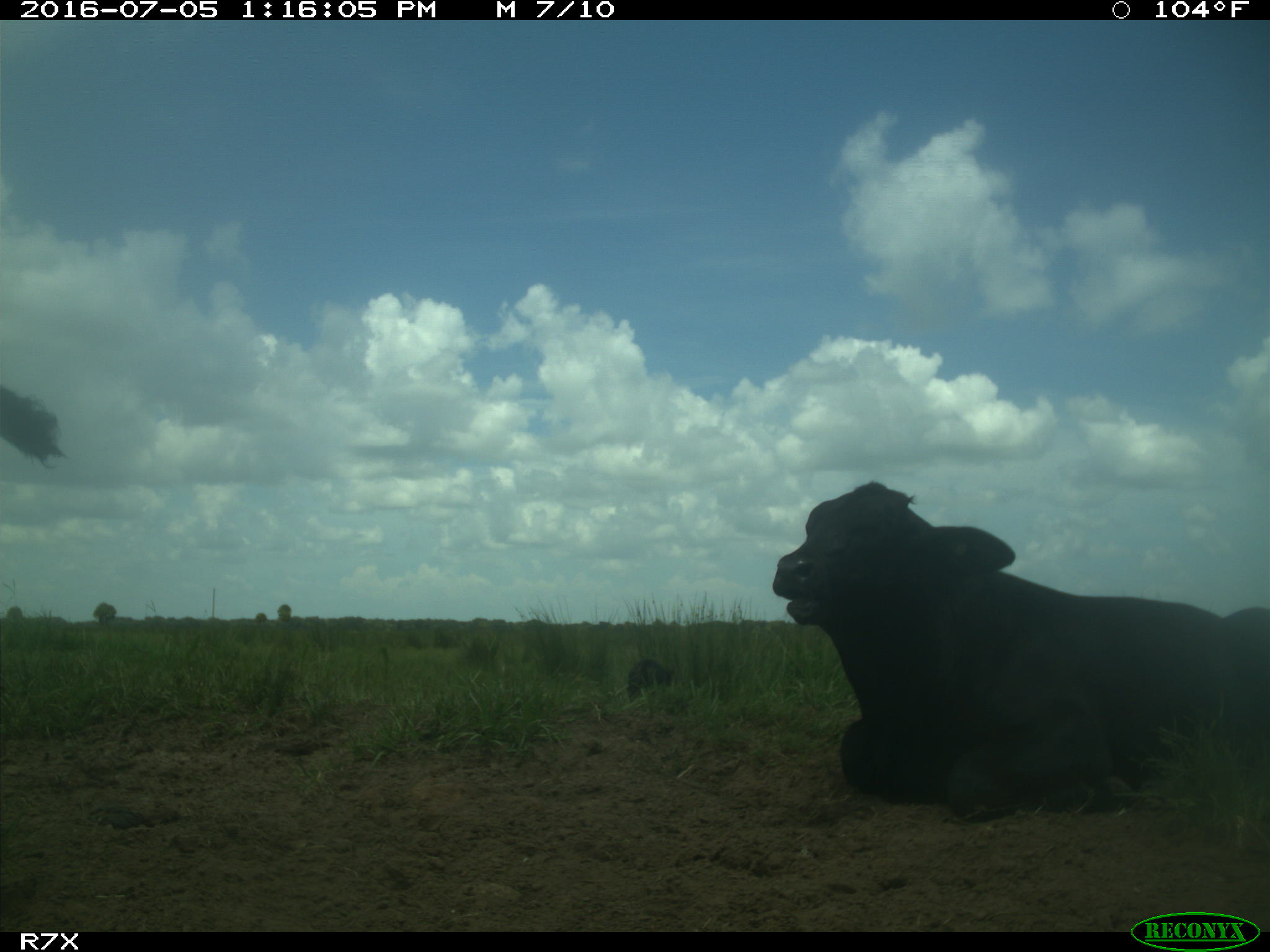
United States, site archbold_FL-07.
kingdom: Animalia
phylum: Chordata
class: Mammalia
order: Artiodactyla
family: Bovidae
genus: Bos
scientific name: Bos taurus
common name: domestic cow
Bos taurus (domestic cow).